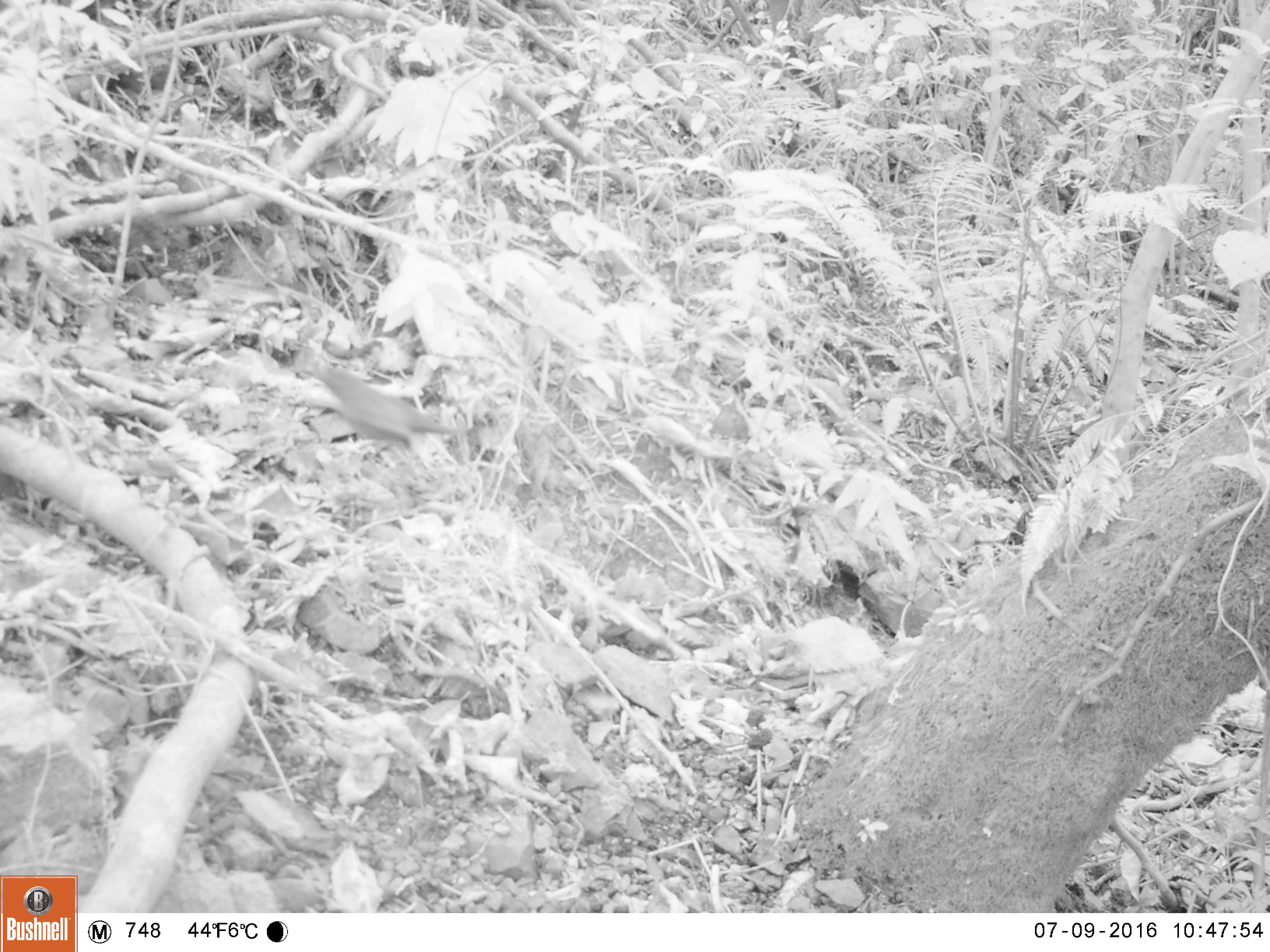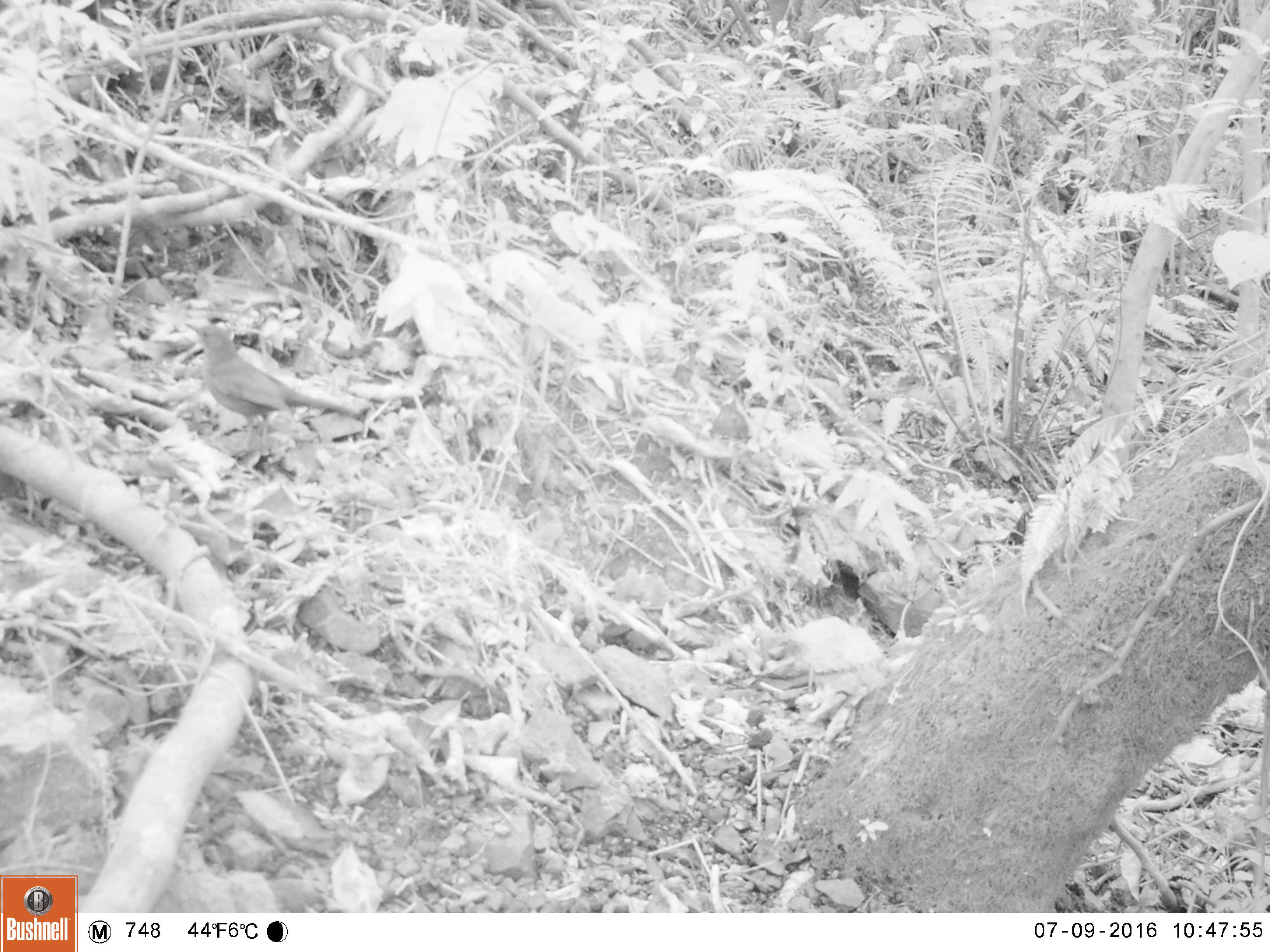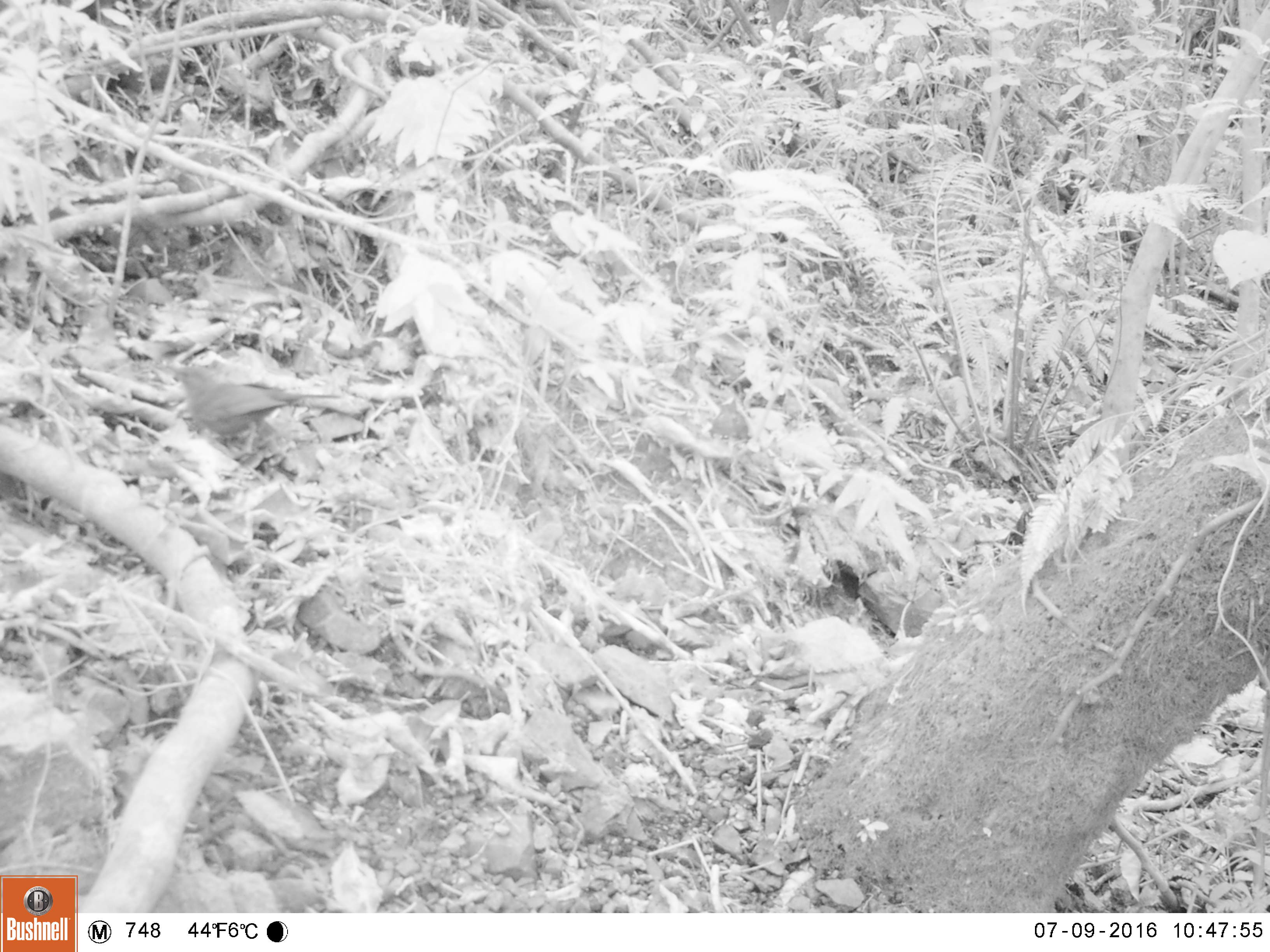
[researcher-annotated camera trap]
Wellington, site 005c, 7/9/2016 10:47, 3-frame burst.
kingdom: Animalia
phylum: Chordata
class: Aves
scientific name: Aves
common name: bird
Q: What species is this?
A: Bird (Aves).